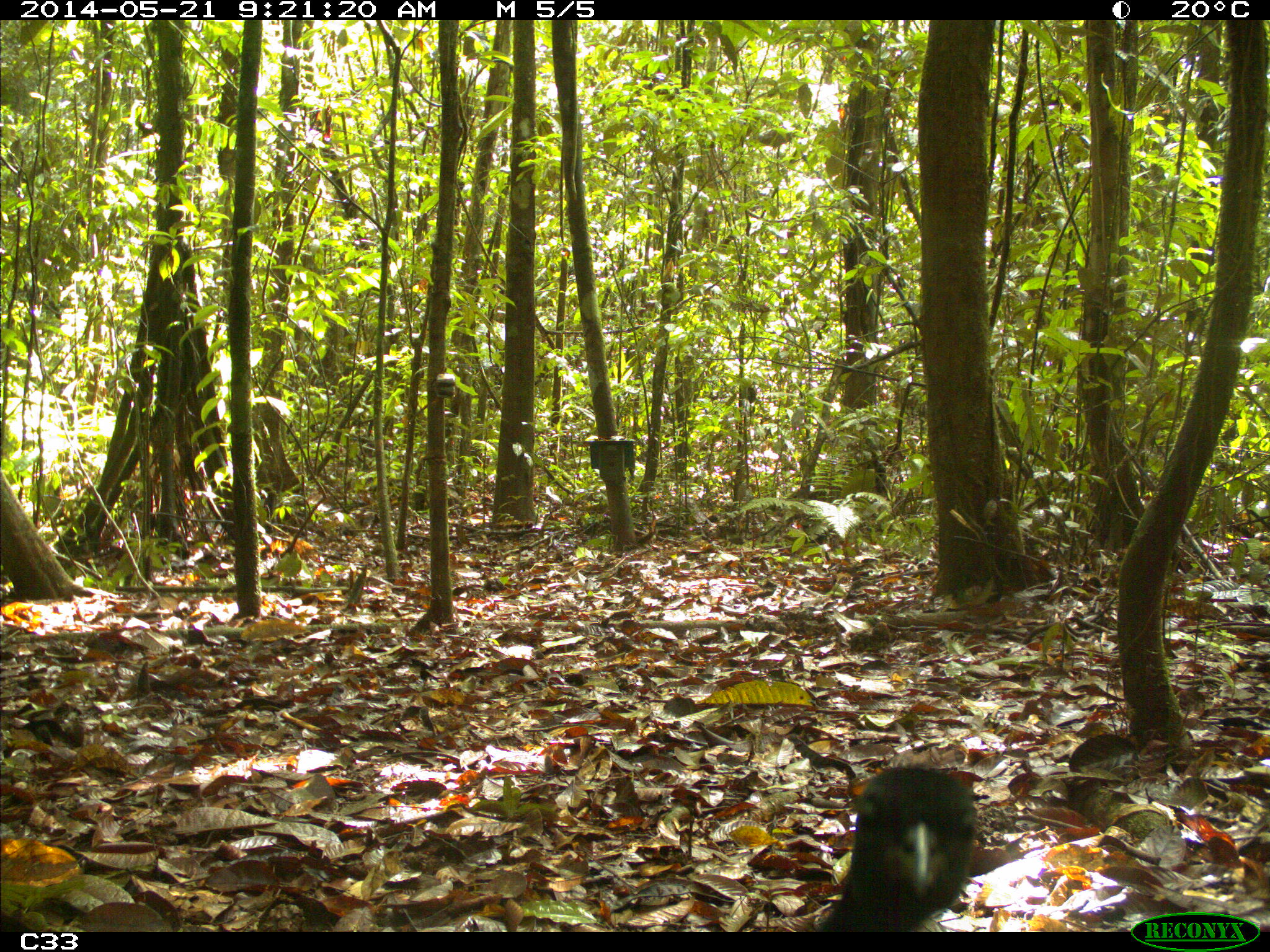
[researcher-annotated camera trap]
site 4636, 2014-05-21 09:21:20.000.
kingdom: Animalia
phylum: Chordata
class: Aves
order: Gruiformes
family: Psophiidae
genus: Psophia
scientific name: Psophia crepitans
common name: gray-winged trumpeter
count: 2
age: adult